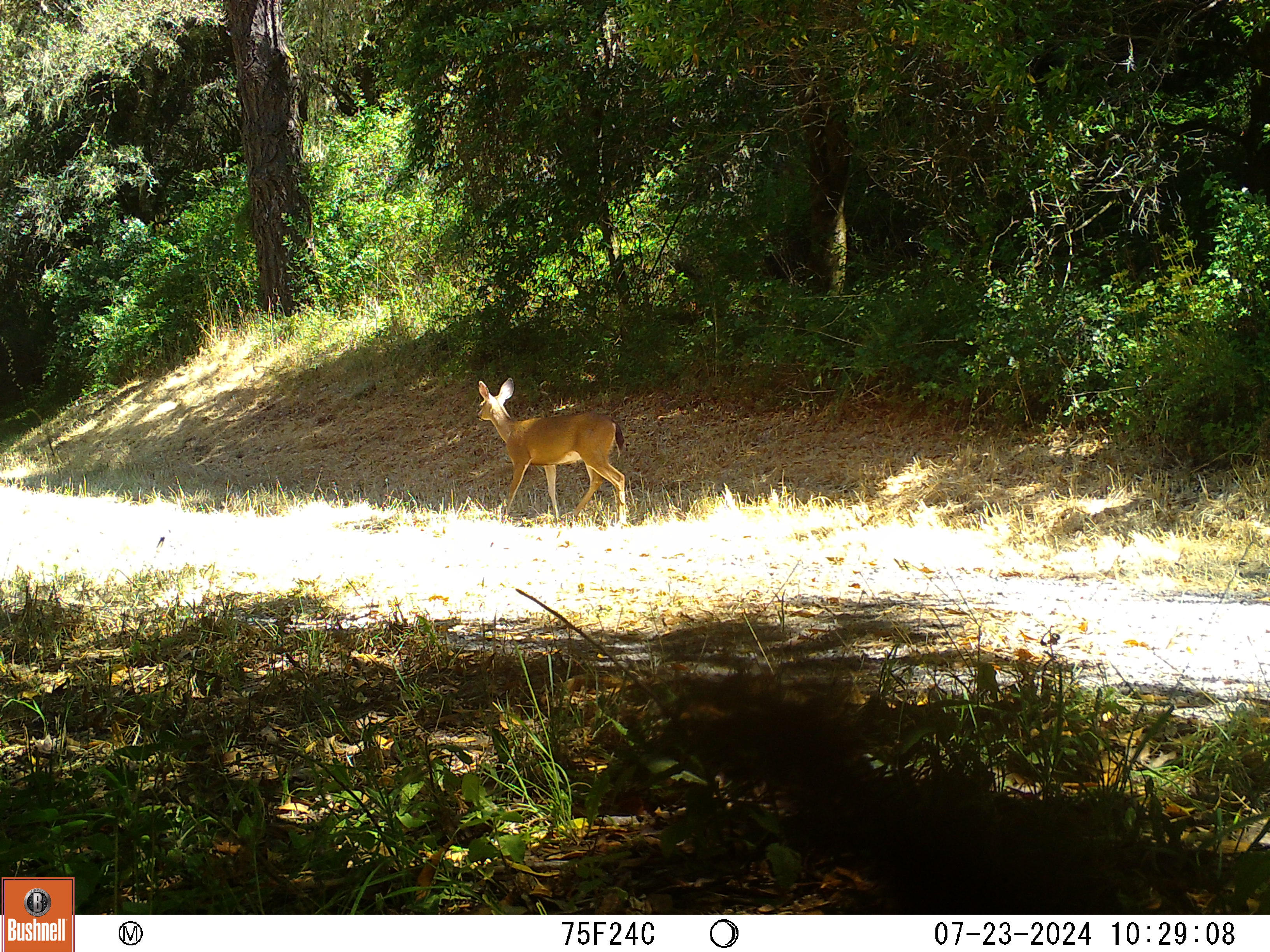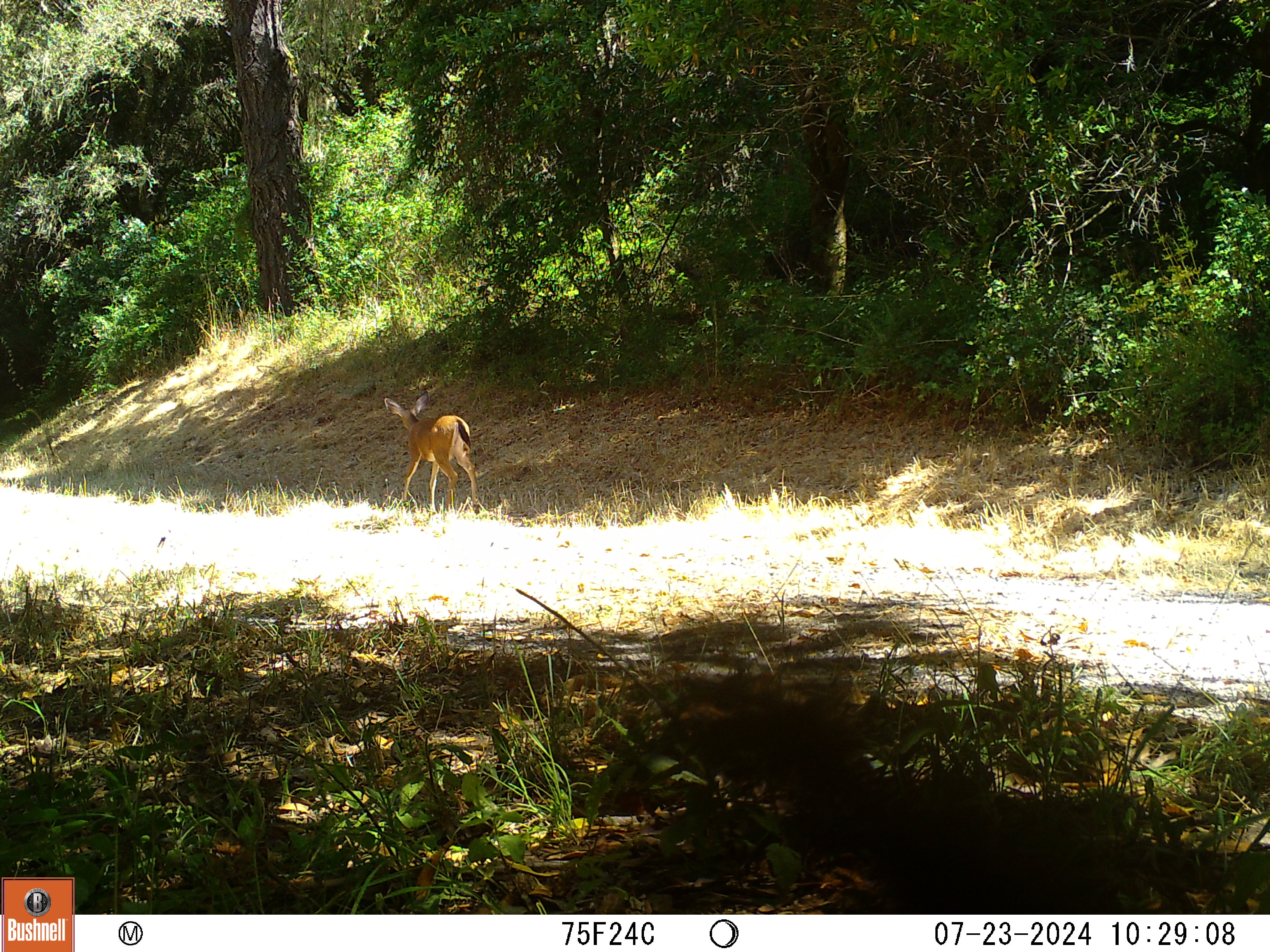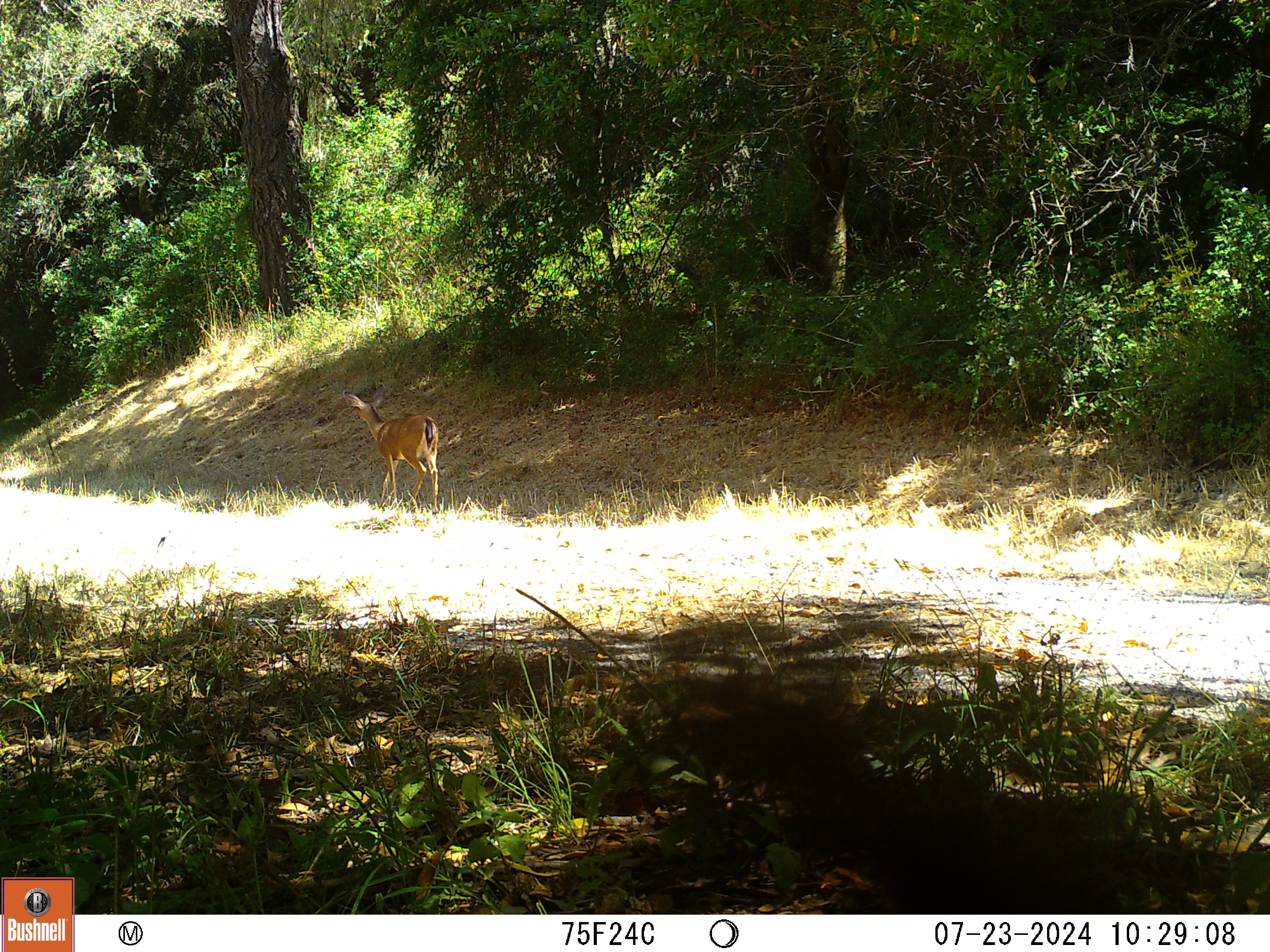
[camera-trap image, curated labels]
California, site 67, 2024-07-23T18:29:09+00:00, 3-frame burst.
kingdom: Animalia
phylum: Chordata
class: Mammalia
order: Artiodactyla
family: Cervidae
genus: Odocoileus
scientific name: Odocoileus hemionus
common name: mule deer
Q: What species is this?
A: Mule deer (Odocoileus hemionus).